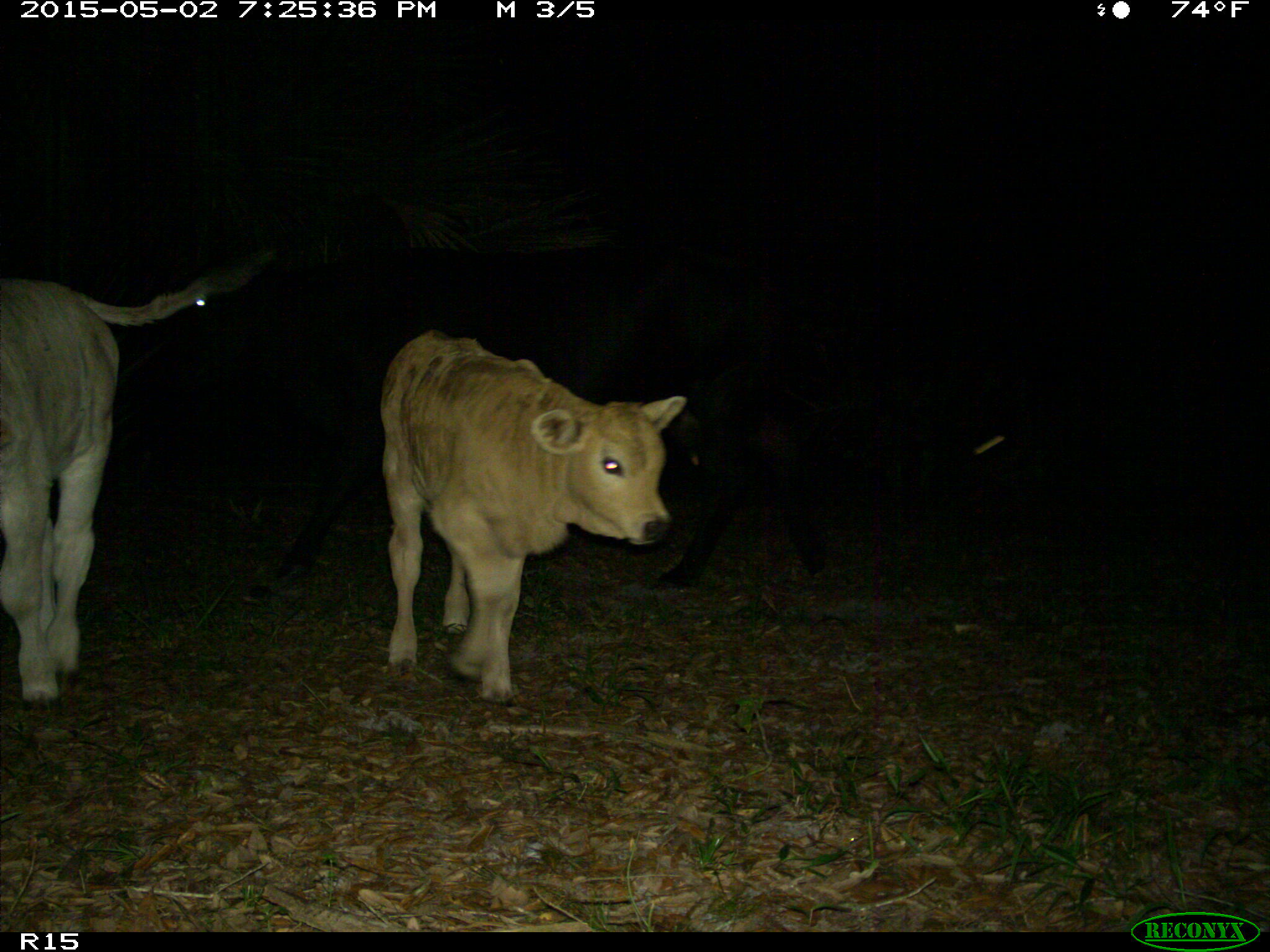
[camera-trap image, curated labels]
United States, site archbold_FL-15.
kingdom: Animalia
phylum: Chordata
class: Mammalia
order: Artiodactyla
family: Bovidae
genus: Bos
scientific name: Bos taurus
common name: domestic cow